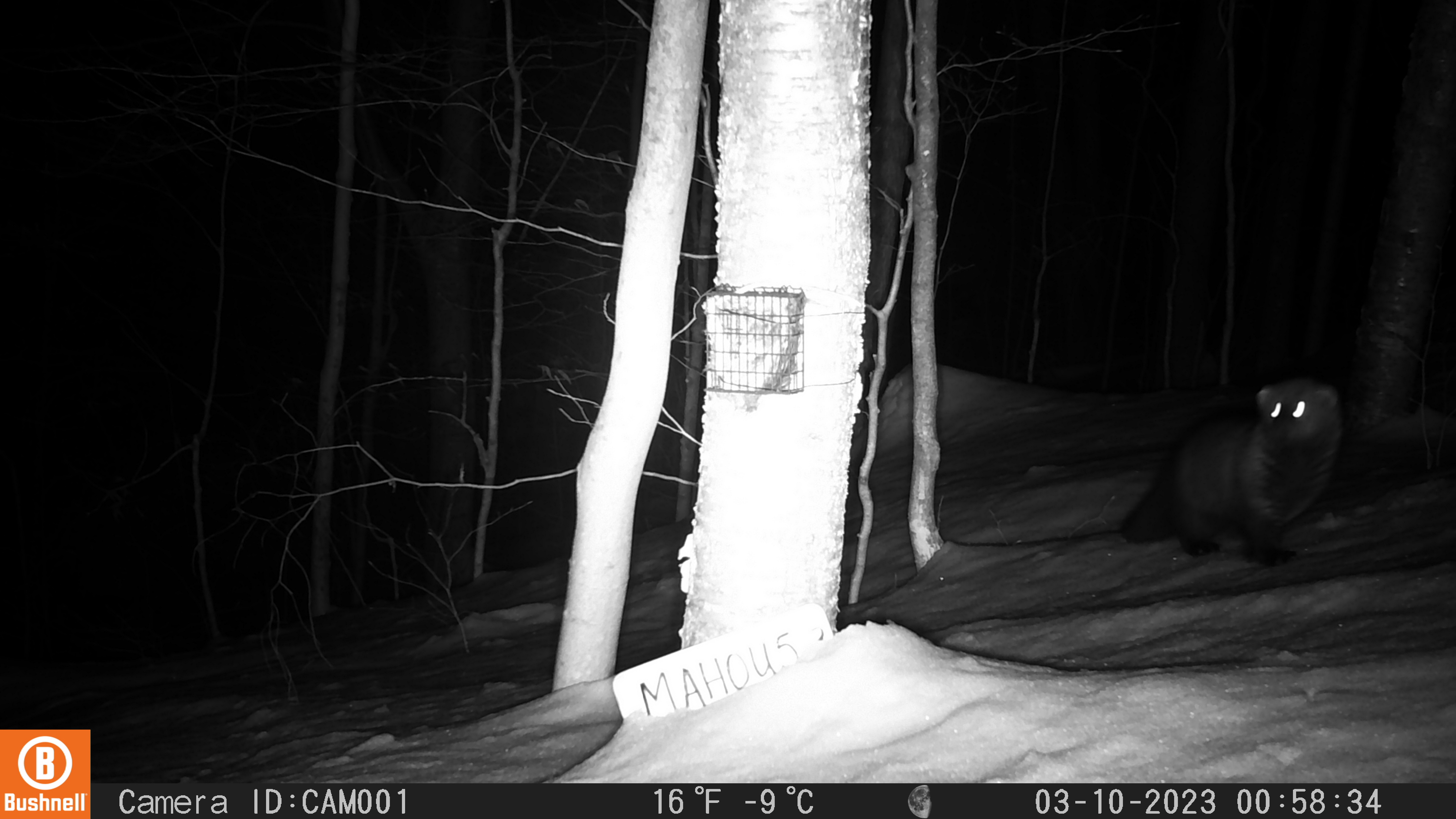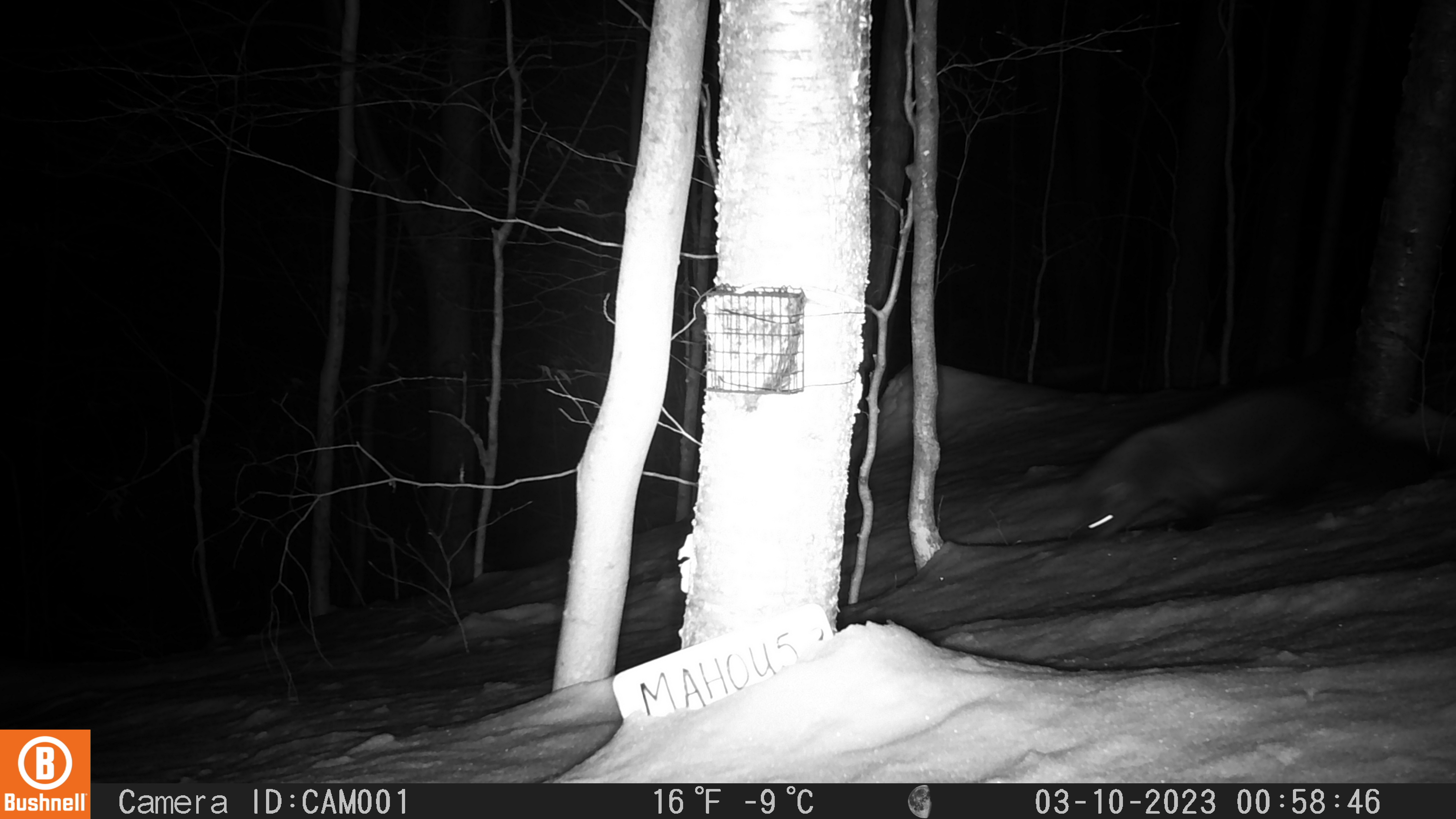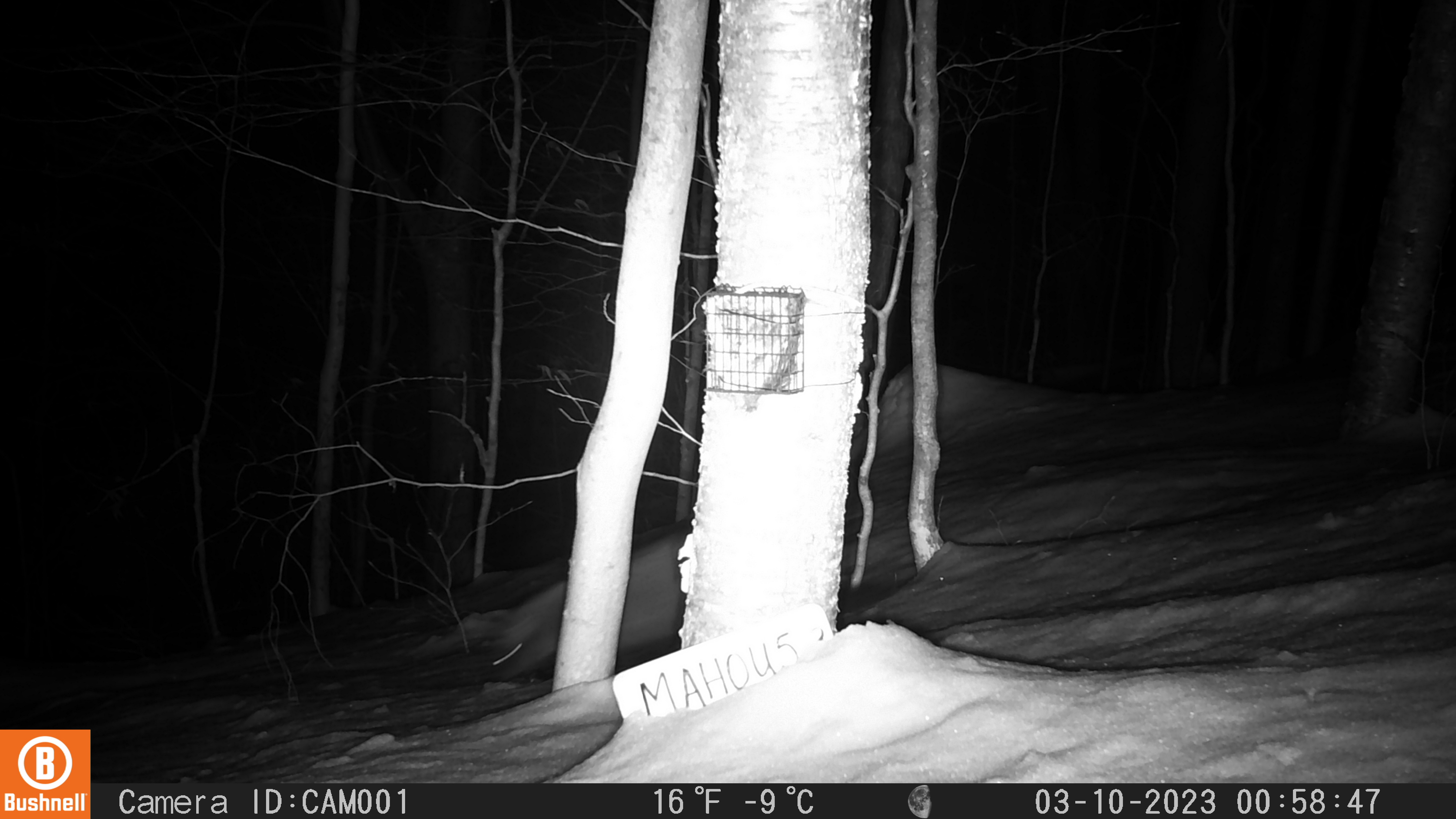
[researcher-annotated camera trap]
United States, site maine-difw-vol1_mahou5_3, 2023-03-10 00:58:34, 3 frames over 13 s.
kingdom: Animalia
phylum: Chordata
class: Mammalia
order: Carnivora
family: Mustelidae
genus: Pekania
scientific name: Pekania pennanti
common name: fisher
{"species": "fisher (Pekania pennanti)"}